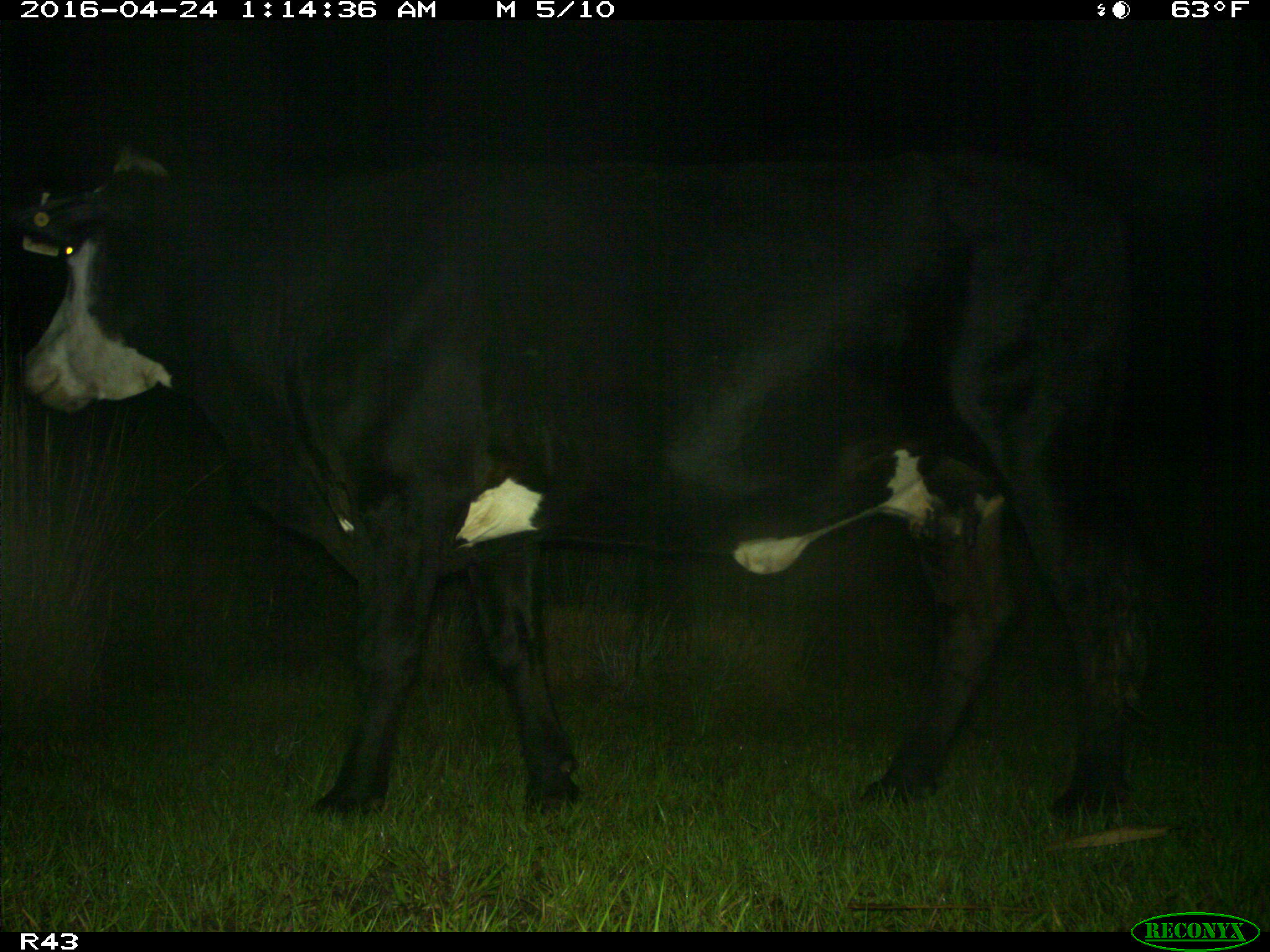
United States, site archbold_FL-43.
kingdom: Animalia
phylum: Chordata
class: Mammalia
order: Artiodactyla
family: Bovidae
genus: Bos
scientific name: Bos taurus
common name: domestic cow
Bos taurus (domestic cow).